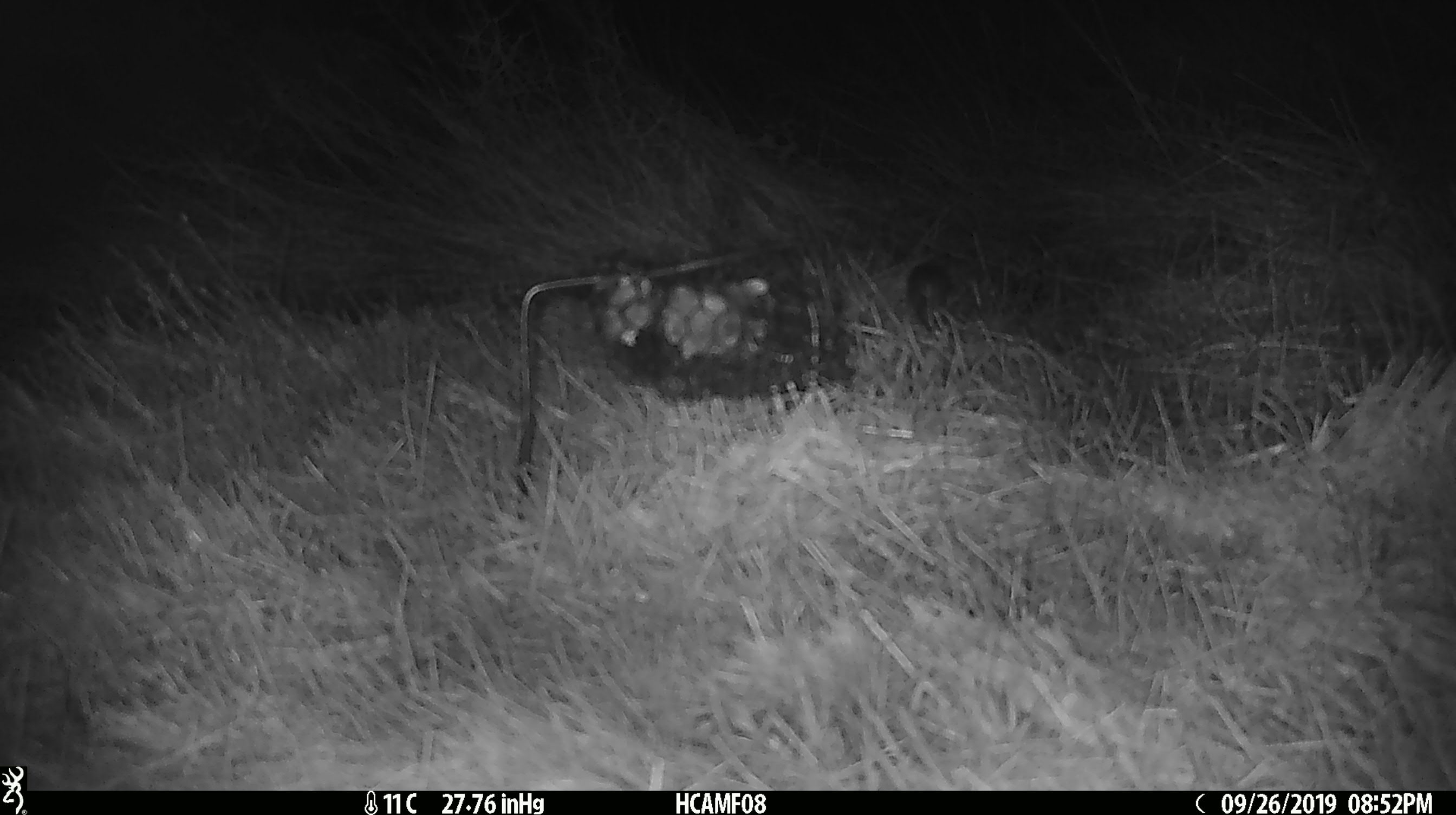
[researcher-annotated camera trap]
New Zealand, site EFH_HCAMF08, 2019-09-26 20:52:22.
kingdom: Animalia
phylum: Chordata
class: Mammalia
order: Rodentia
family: Muridae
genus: Mus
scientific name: Mus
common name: mouse